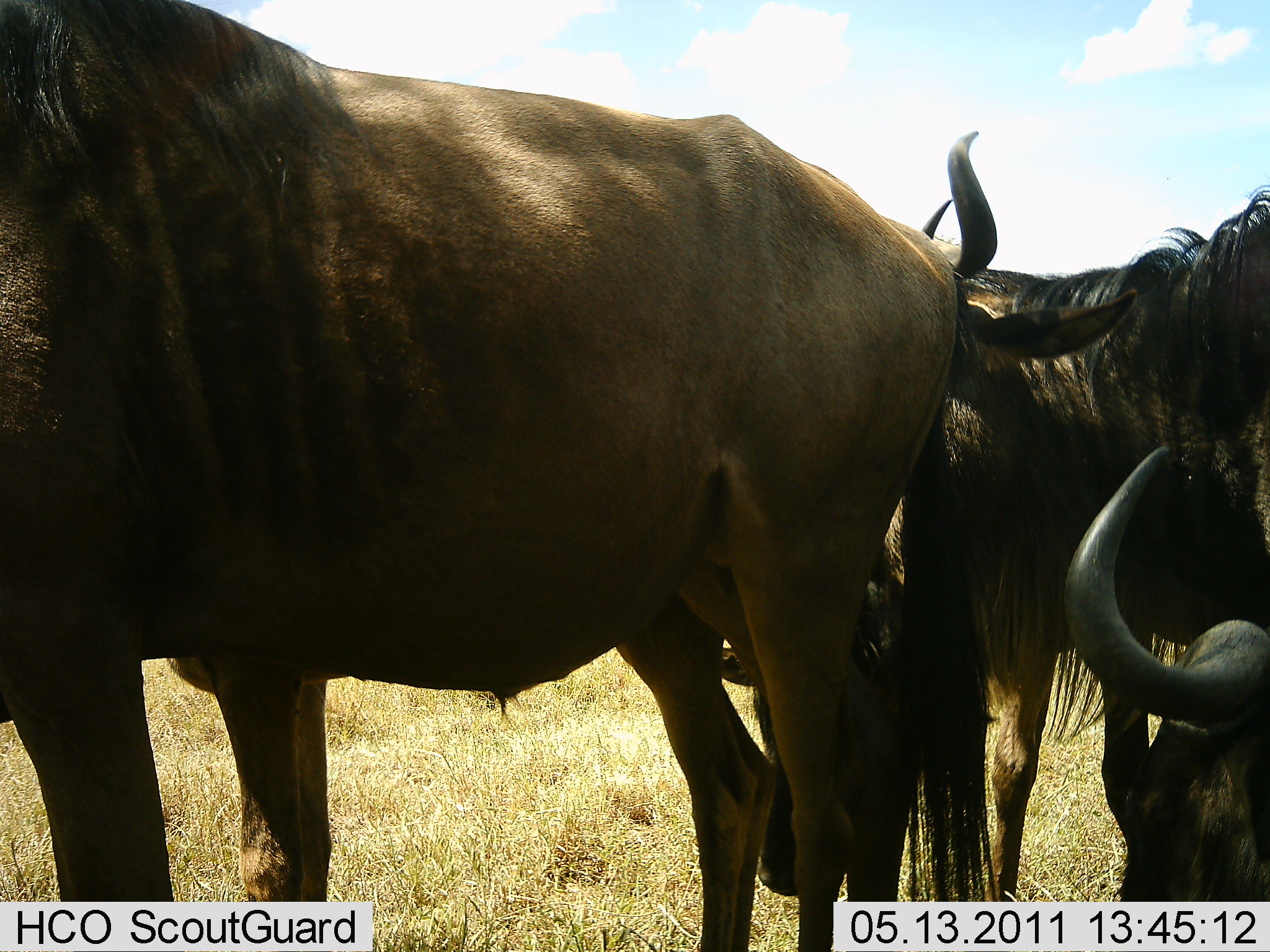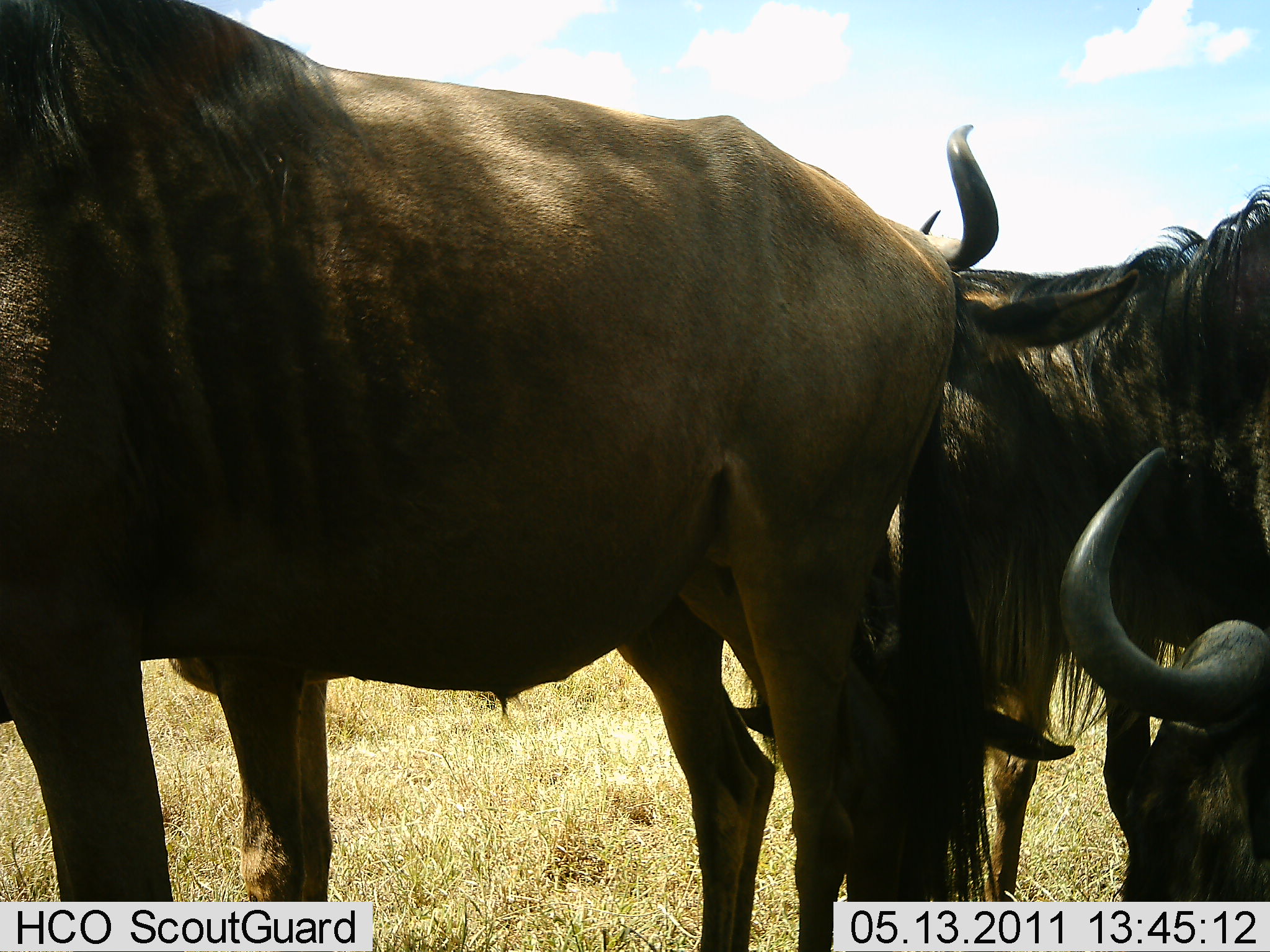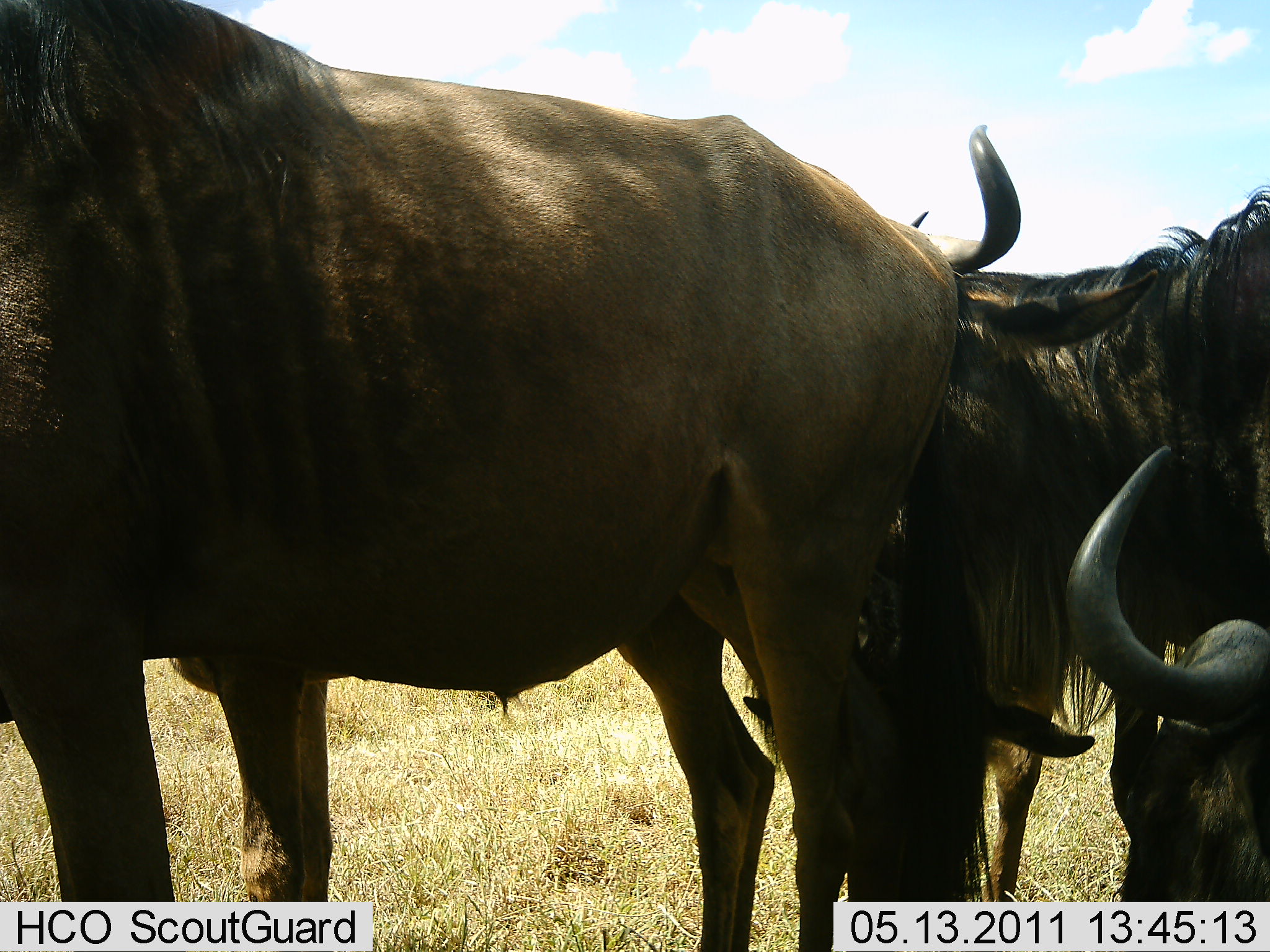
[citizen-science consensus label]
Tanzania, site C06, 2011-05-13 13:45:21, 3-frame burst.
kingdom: Animalia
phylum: Chordata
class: Mammalia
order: Artiodactyla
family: Bovidae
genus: Connochaetes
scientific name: Connochaetes taurinus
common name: blue wildebeest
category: wildebeest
Wildebeest (blue wildebeest) (Connochaetes taurinus), count 3. Behavior (volunteer vote fractions): standing 90%, resting 20%, moving 0%, interacting 30%. Young present (vote fraction): 0%. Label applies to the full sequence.